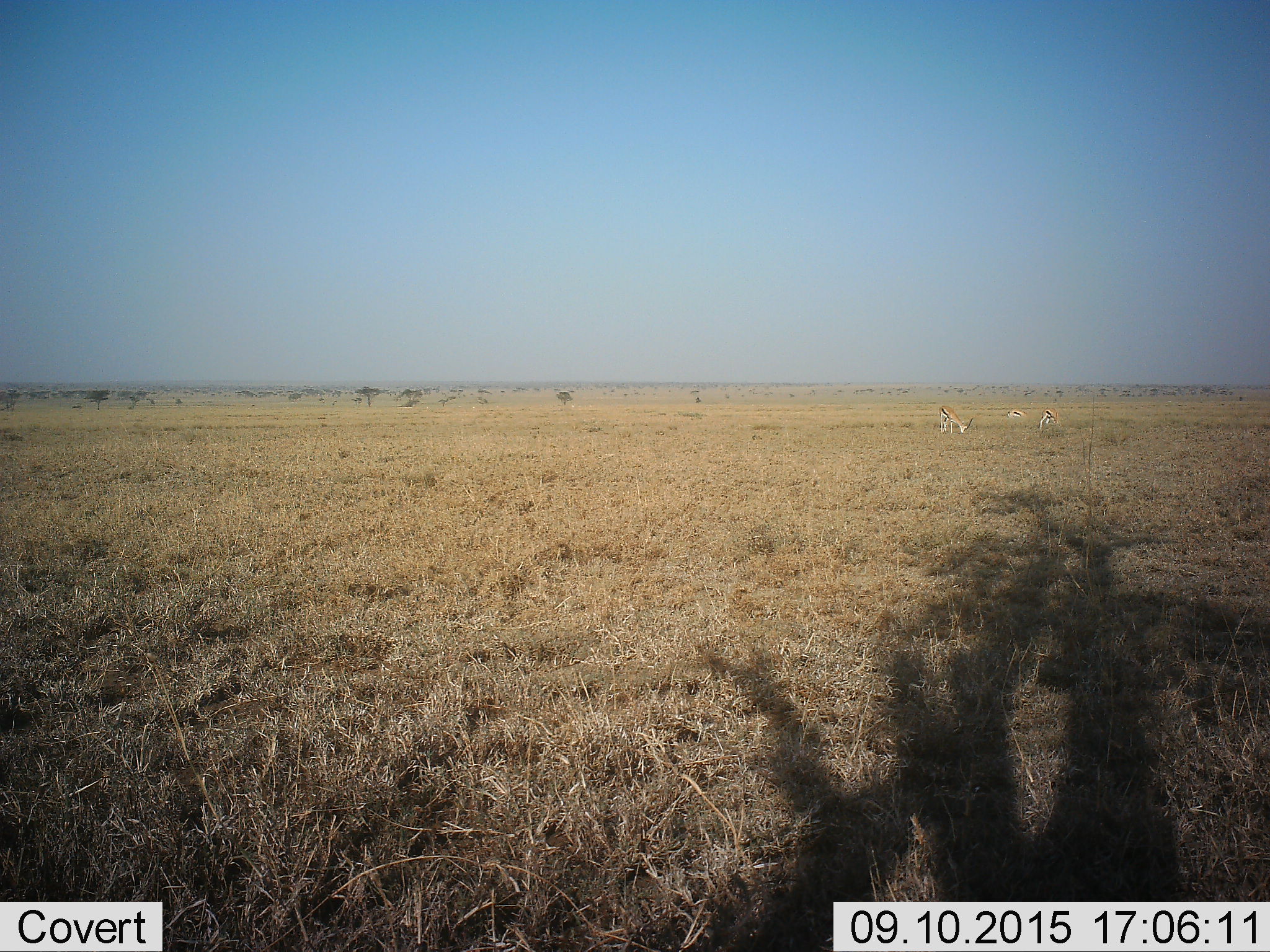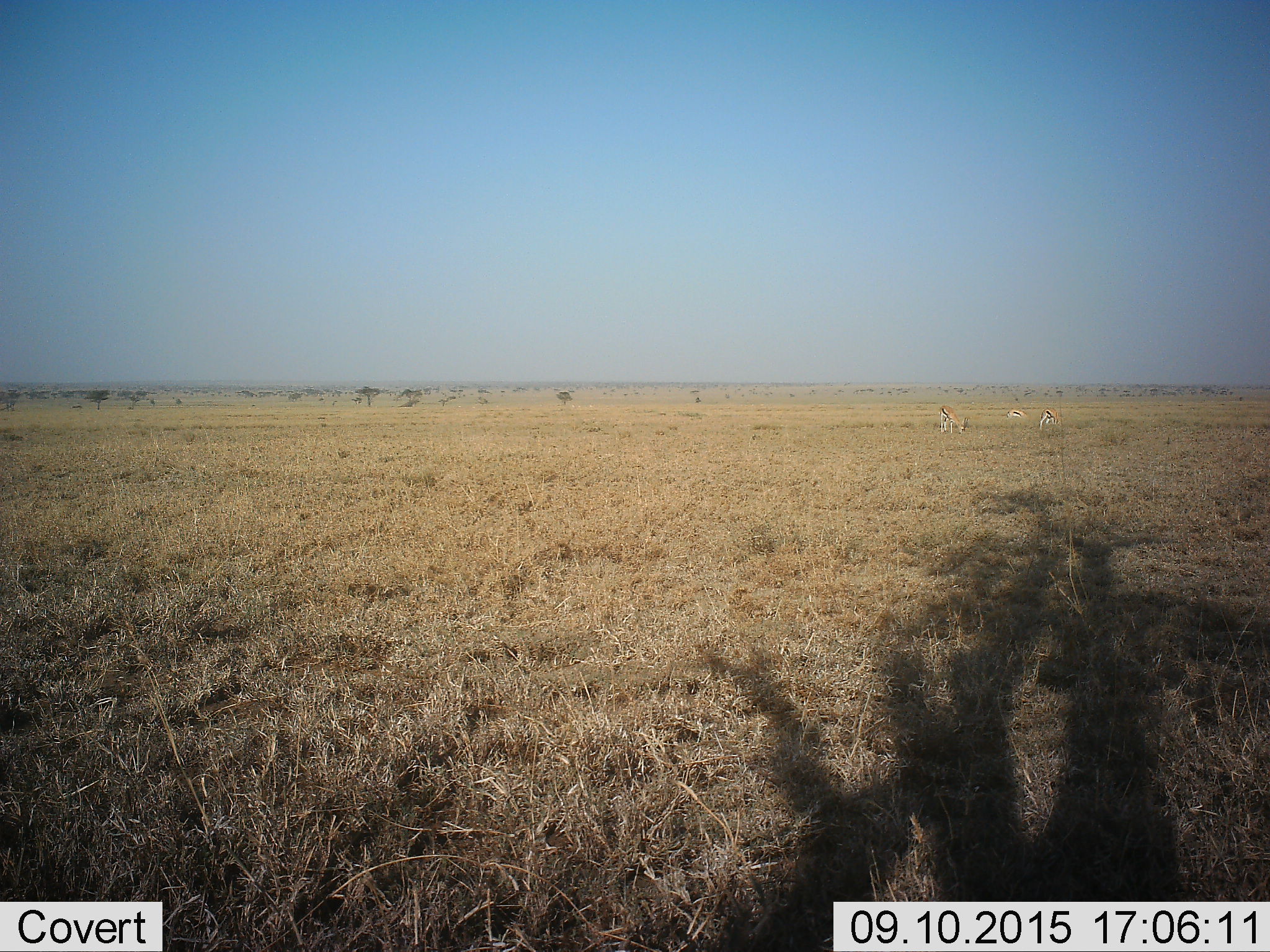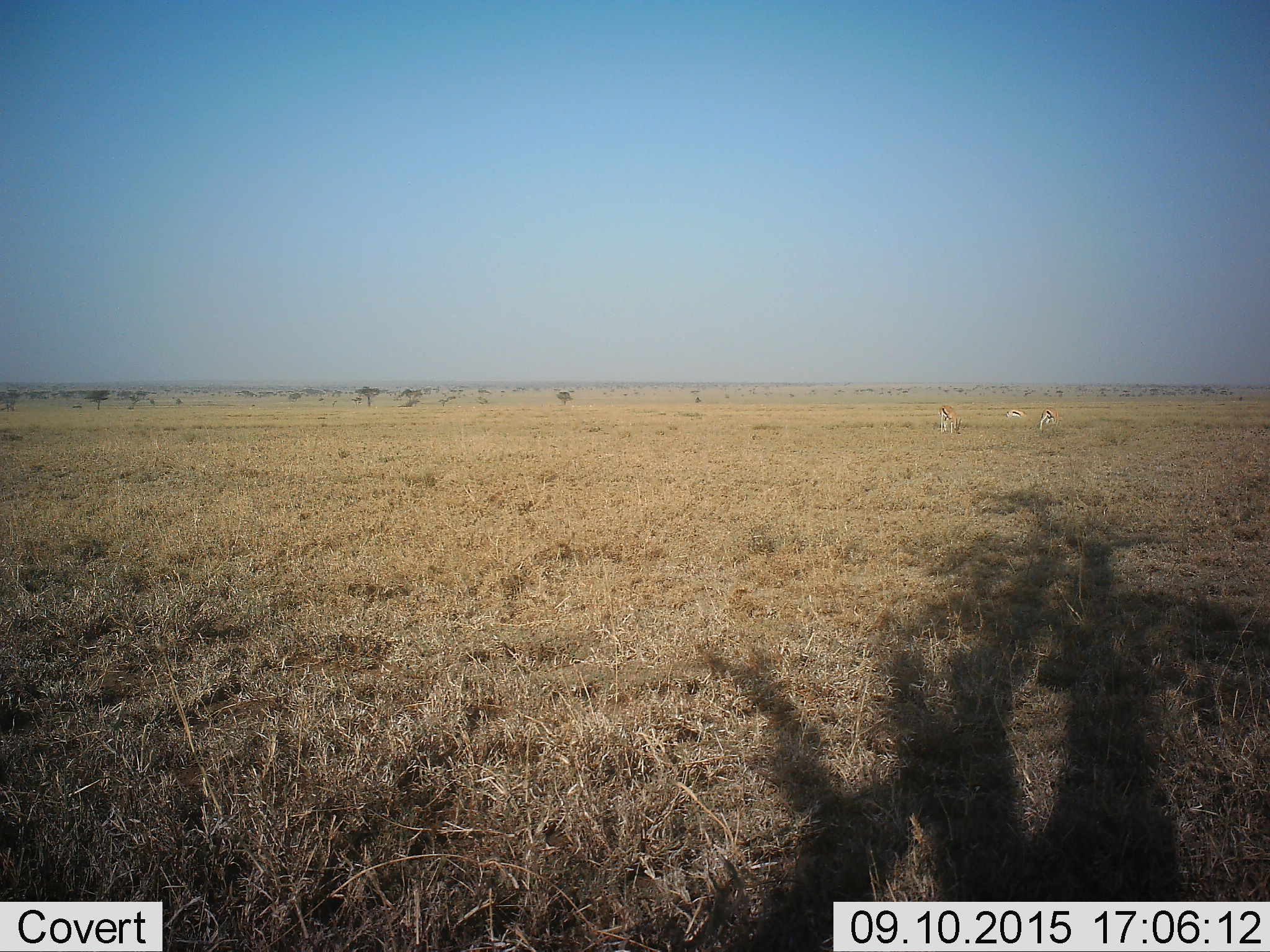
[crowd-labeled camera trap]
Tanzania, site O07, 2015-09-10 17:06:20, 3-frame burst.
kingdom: Animalia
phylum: Chordata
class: Mammalia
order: Artiodactyla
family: Bovidae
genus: Eudorcas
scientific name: Eudorcas thomsonii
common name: thomson's gazelle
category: gazellethomsons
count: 3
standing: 33%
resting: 11%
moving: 0%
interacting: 0%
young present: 0%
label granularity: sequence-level